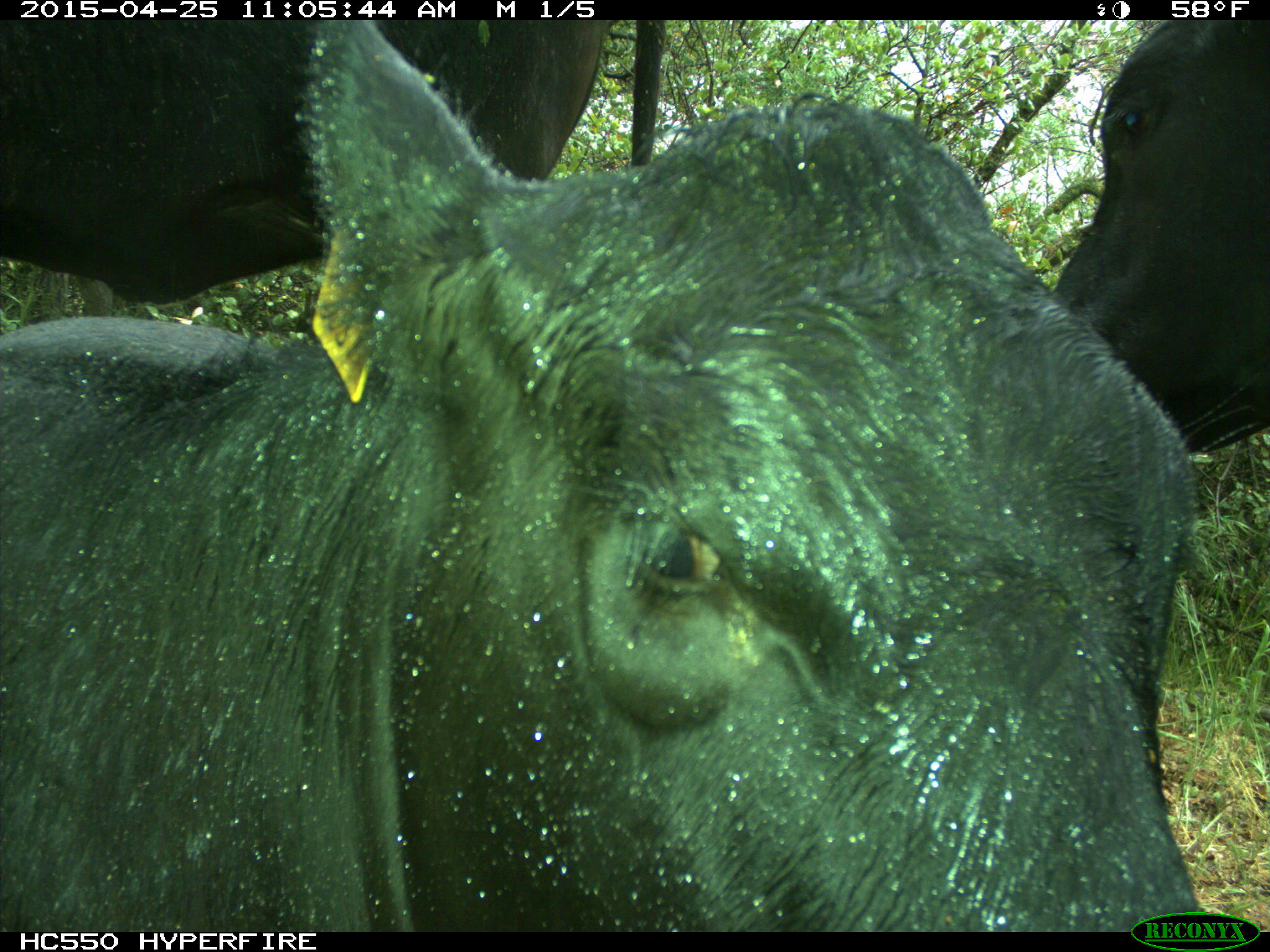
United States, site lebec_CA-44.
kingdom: Animalia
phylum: Chordata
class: Mammalia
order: Artiodactyla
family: Suidae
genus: Sus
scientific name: Sus scrofa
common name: wild boar